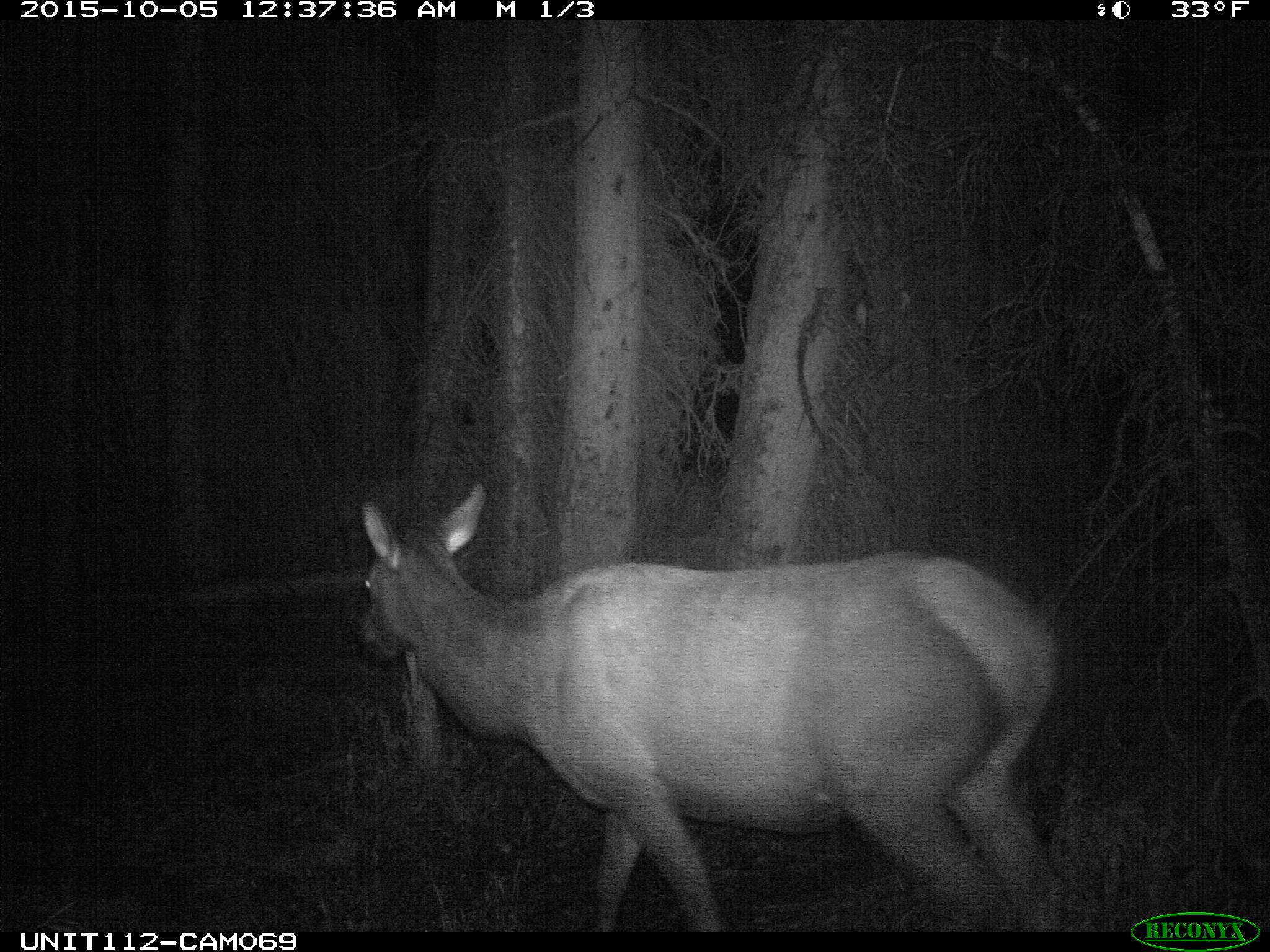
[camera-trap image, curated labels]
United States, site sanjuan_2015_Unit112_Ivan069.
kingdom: Animalia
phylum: Chordata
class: Mammalia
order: Artiodactyla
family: Cervidae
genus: Cervus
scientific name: Cervus elaphus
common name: red deer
Cervus elaphus (red deer).